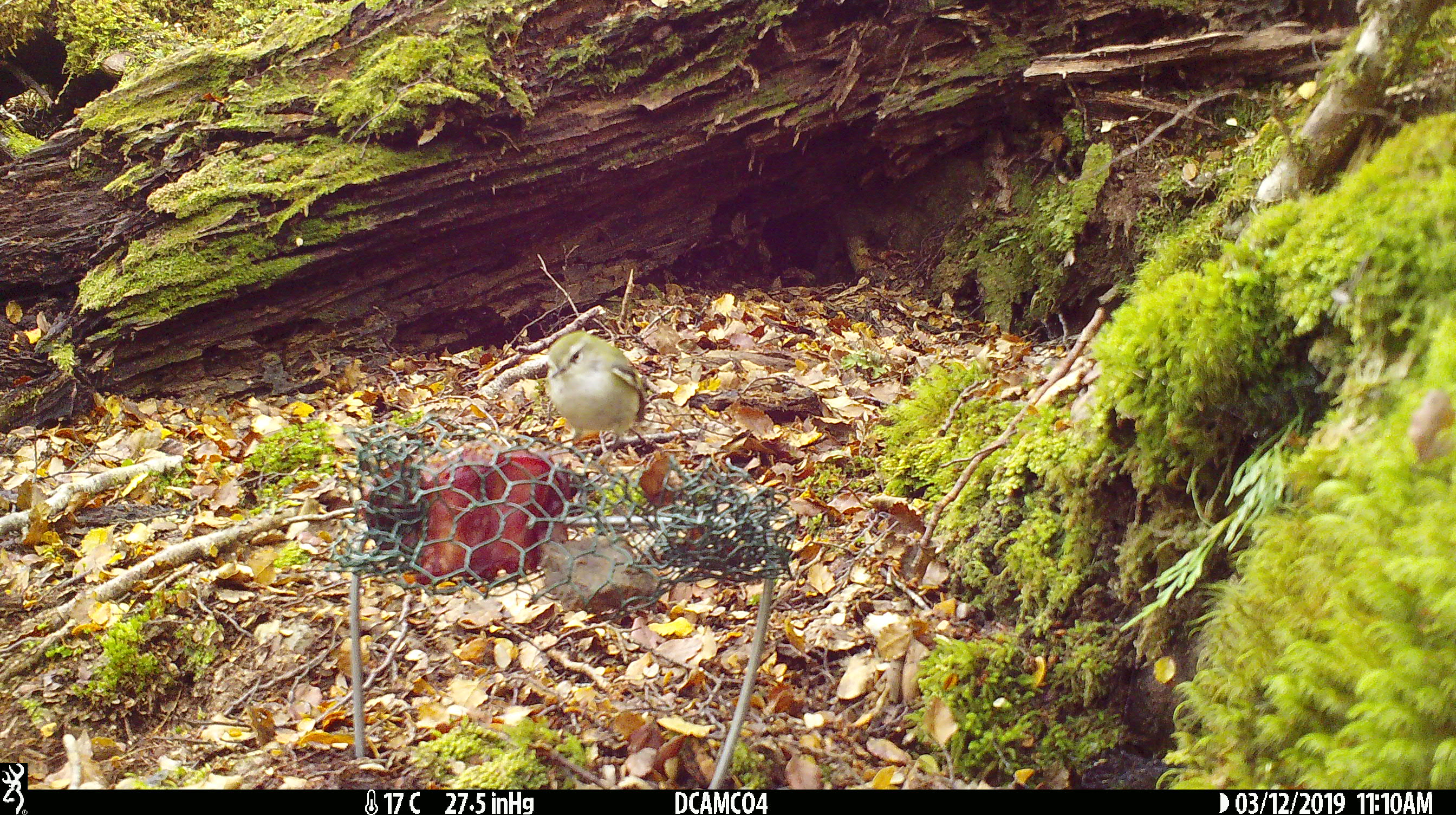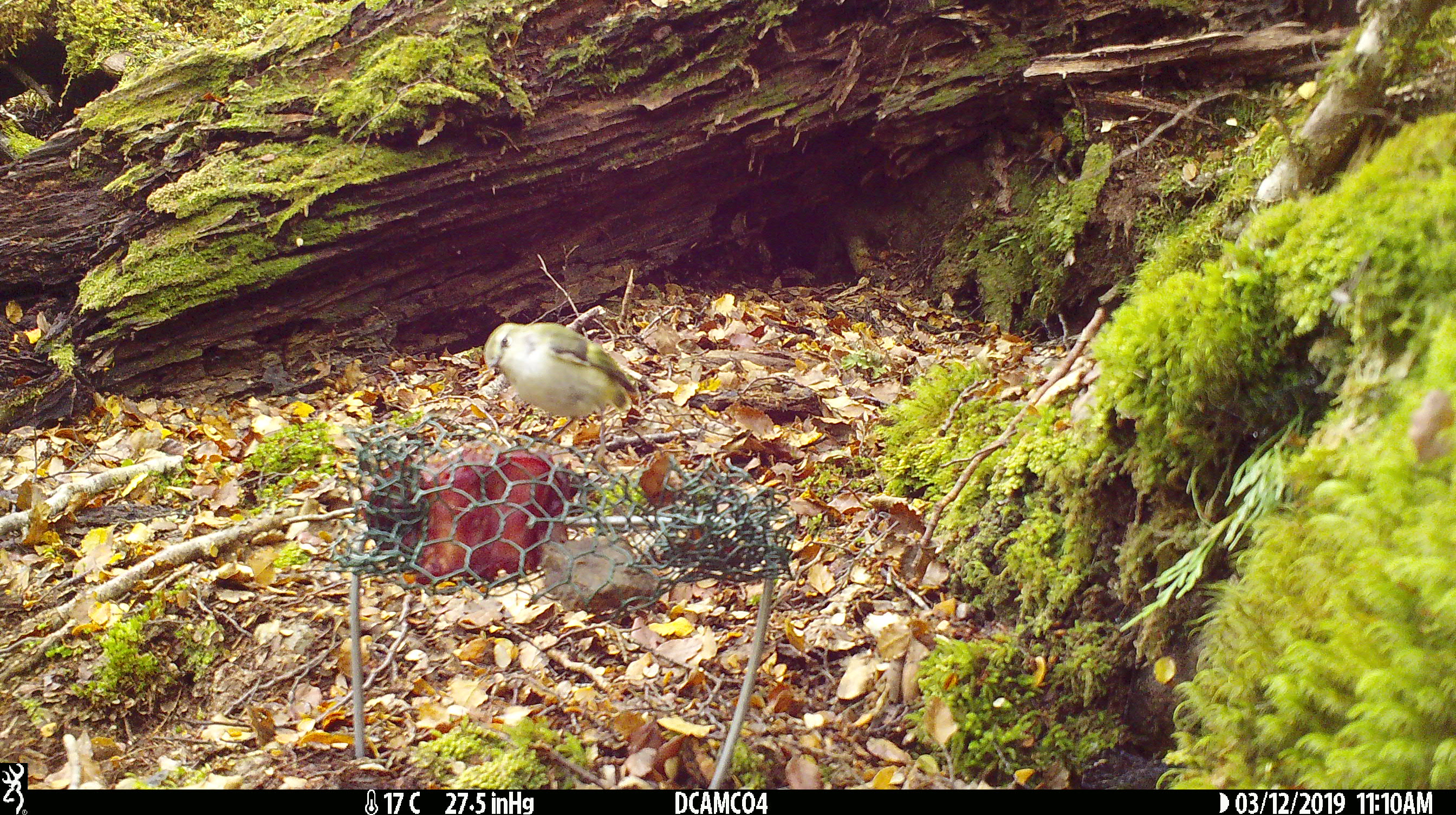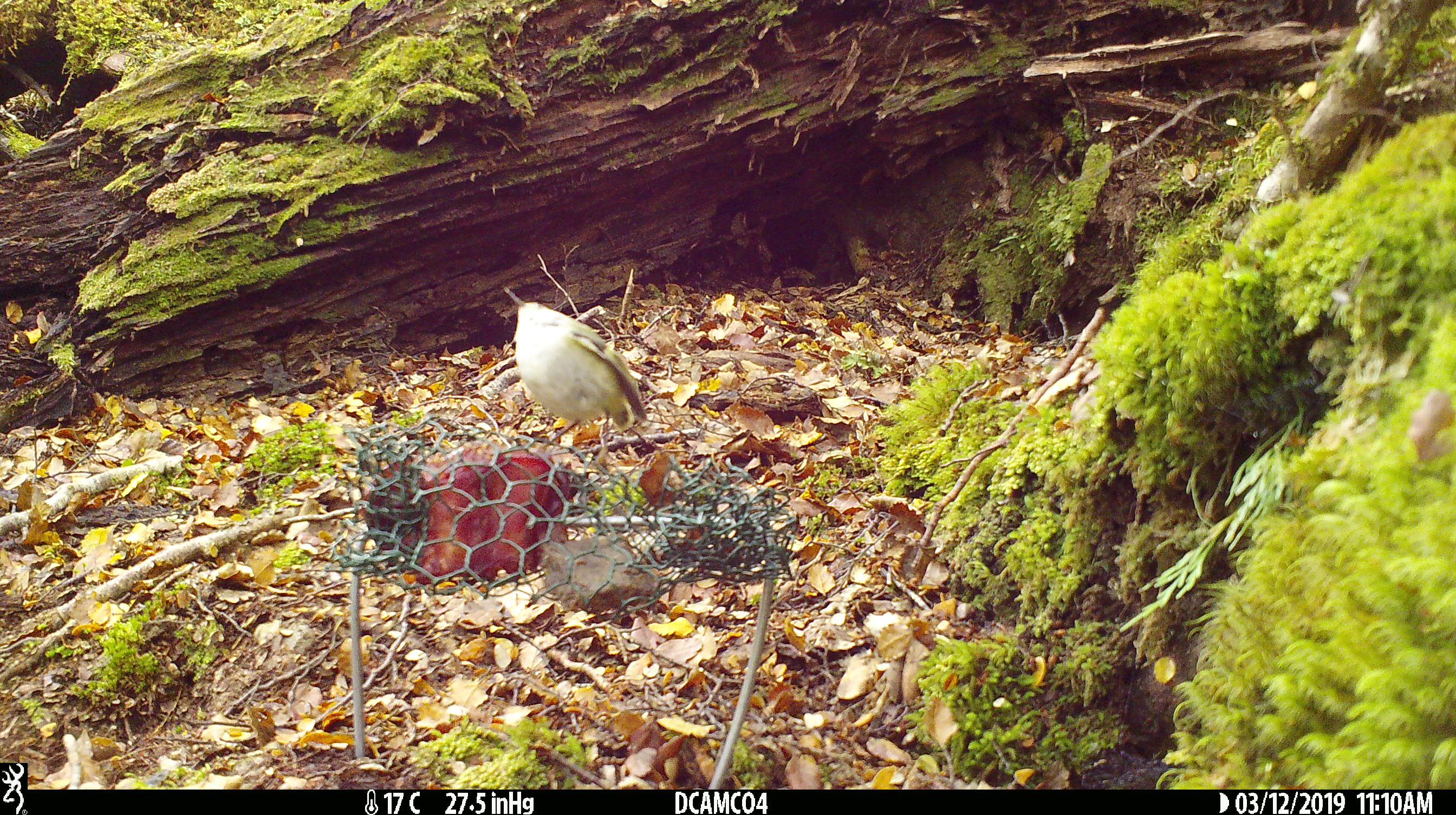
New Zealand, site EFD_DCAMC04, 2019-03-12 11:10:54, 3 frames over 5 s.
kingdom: Animalia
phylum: Chordata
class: Aves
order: Passeriformes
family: Acanthisittidae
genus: Acanthisitta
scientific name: Acanthisitta chloris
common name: rifleman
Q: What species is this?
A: Rifleman (Acanthisitta chloris).